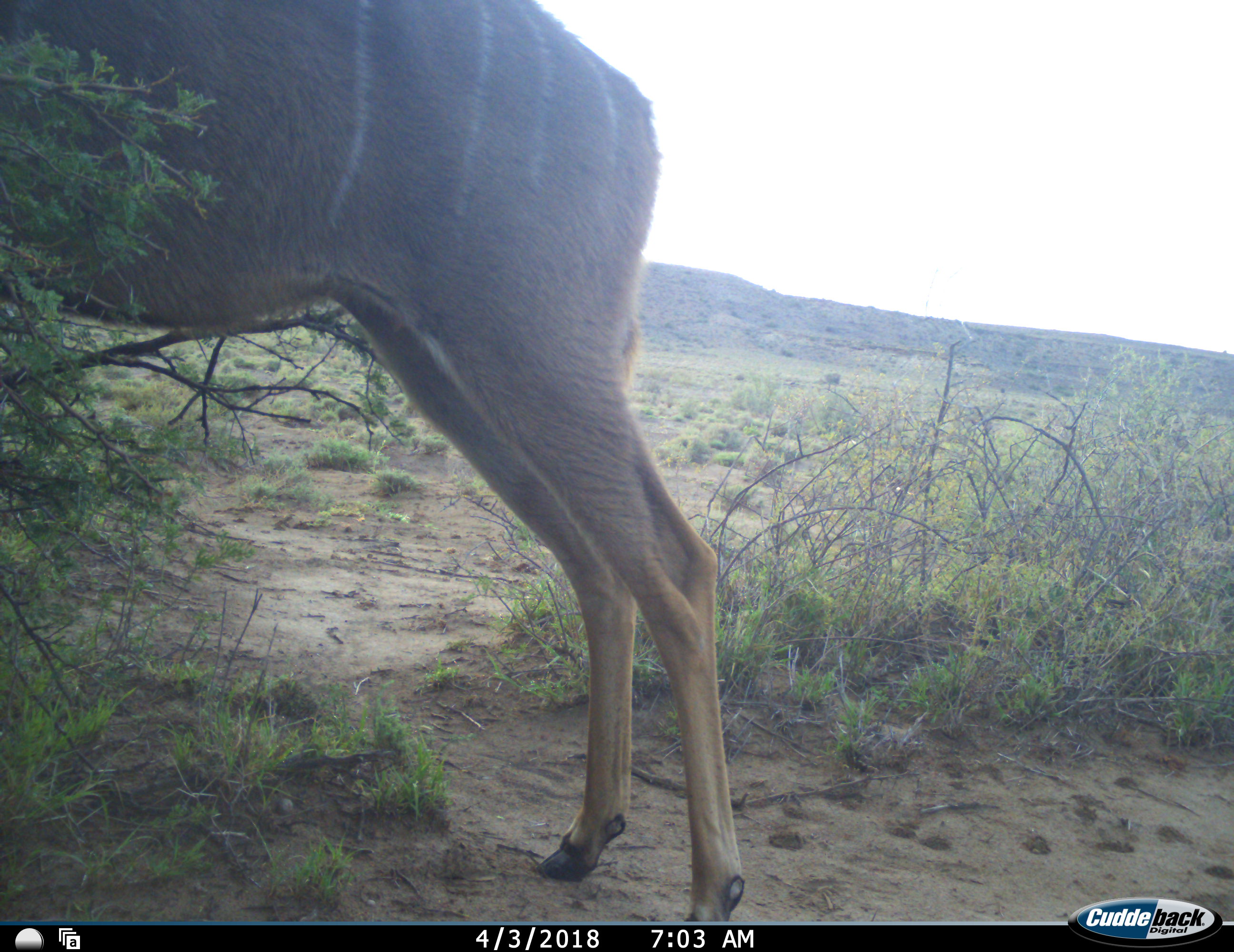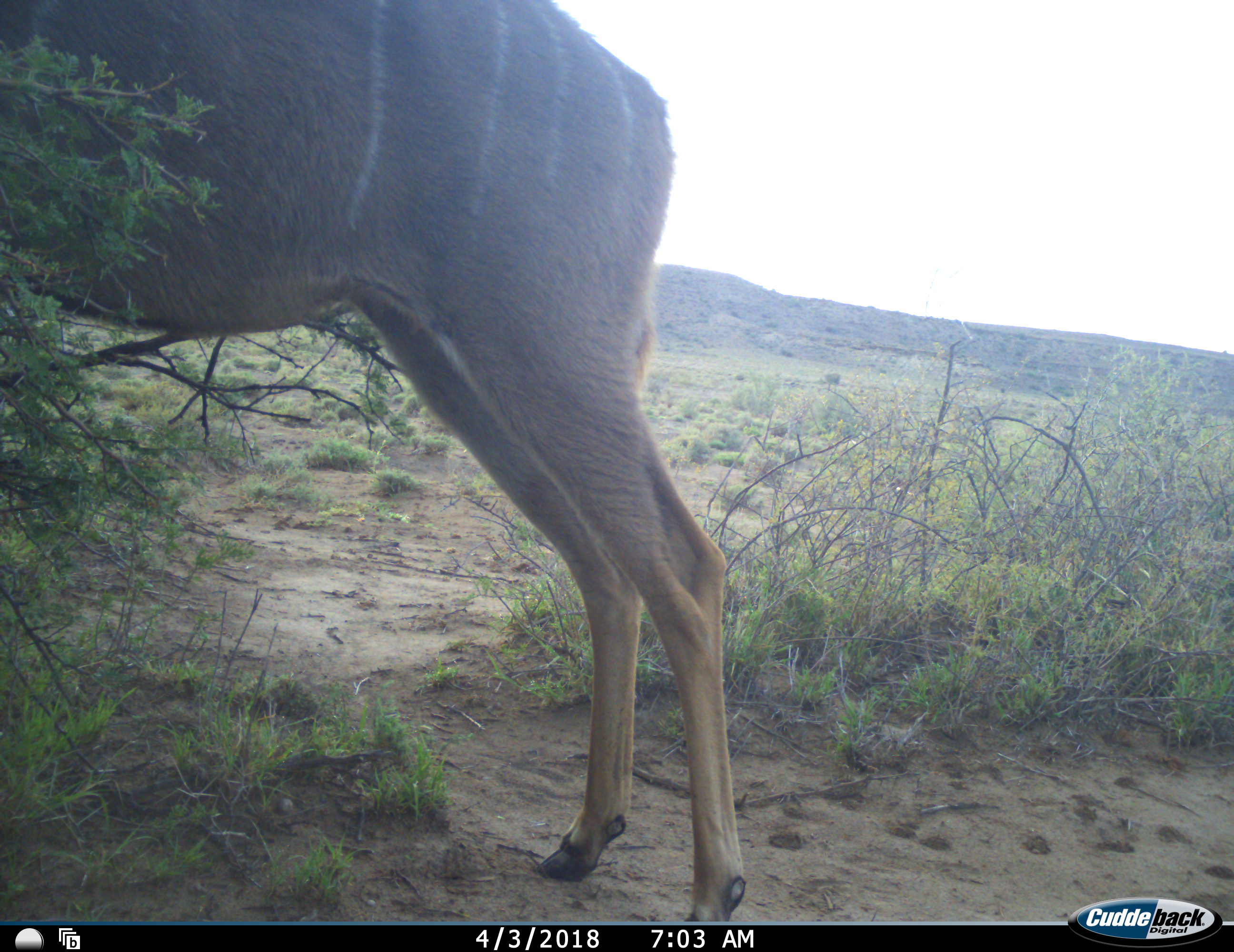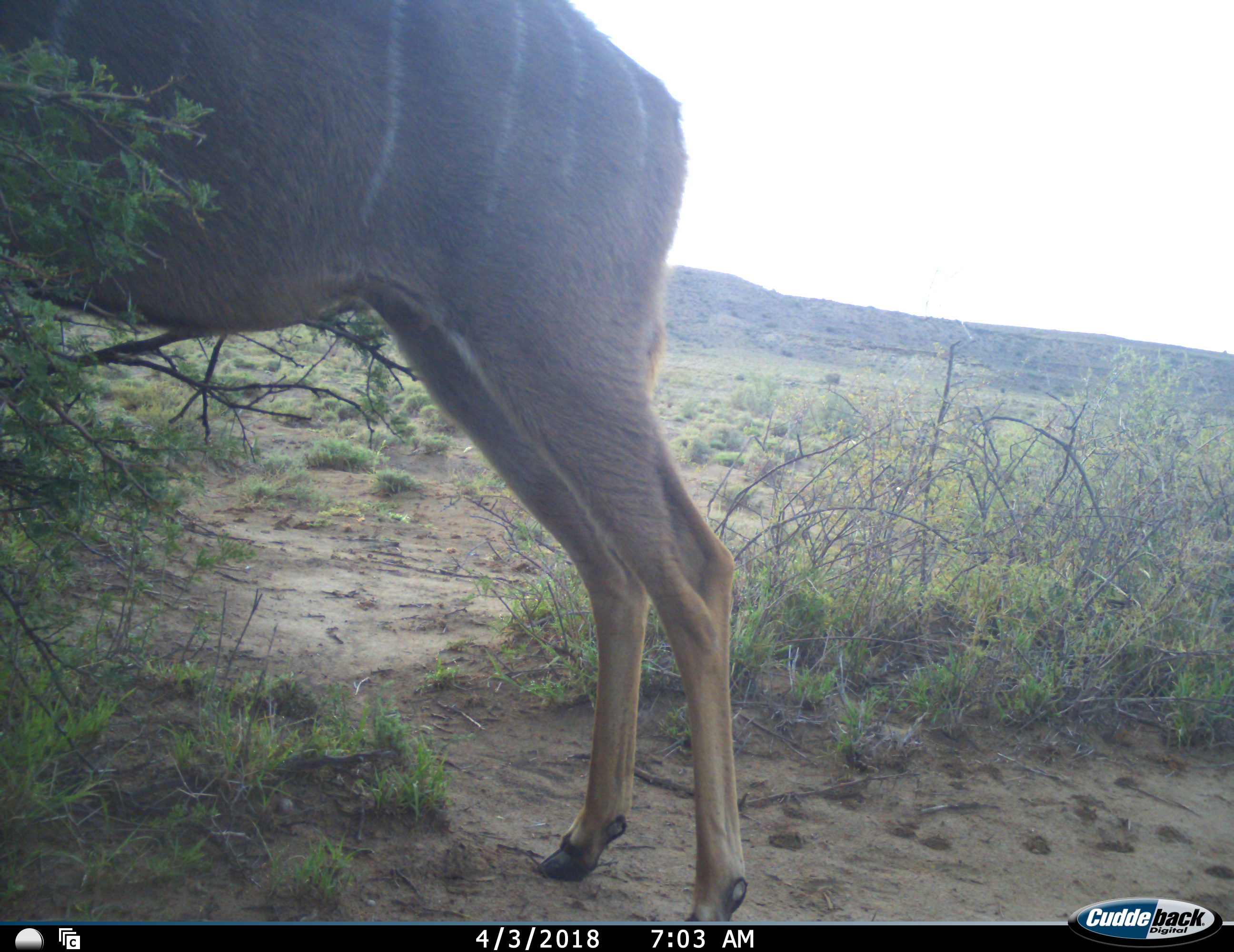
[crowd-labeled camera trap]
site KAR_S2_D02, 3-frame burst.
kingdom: Animalia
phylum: Chordata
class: Mammalia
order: Artiodactyla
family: Bovidae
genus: Tragelaphus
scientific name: Tragelaphus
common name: kudu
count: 1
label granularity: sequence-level